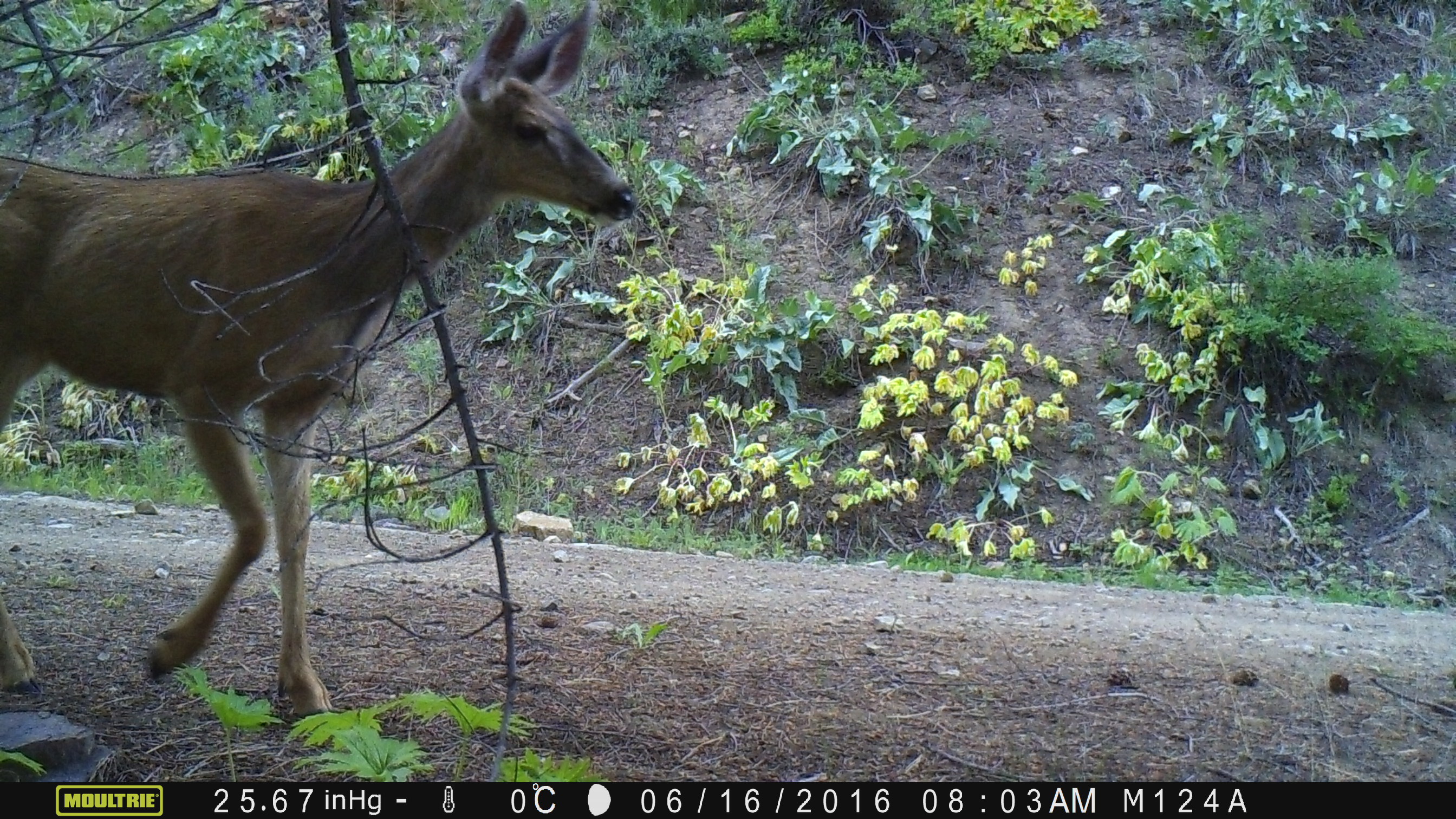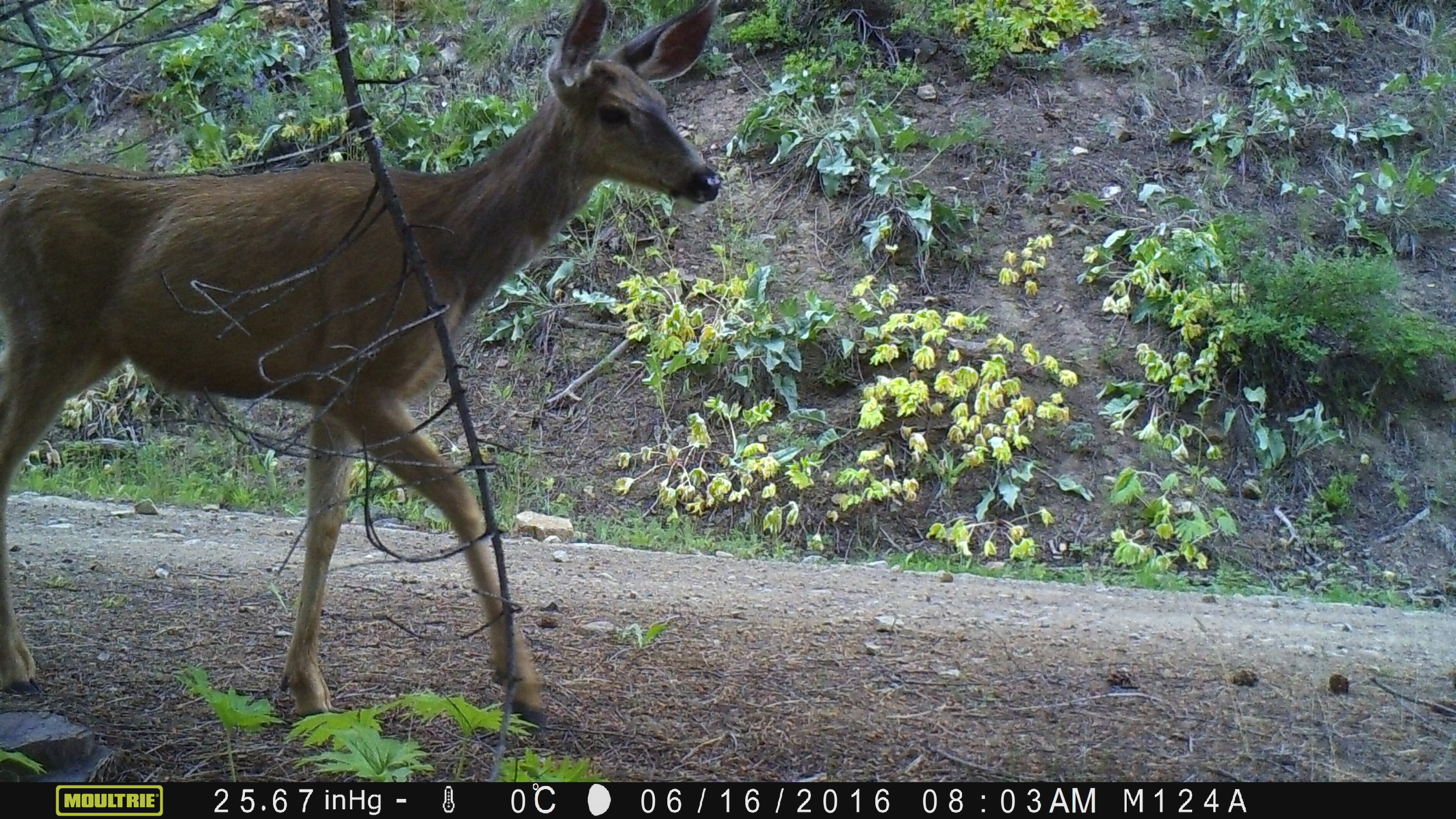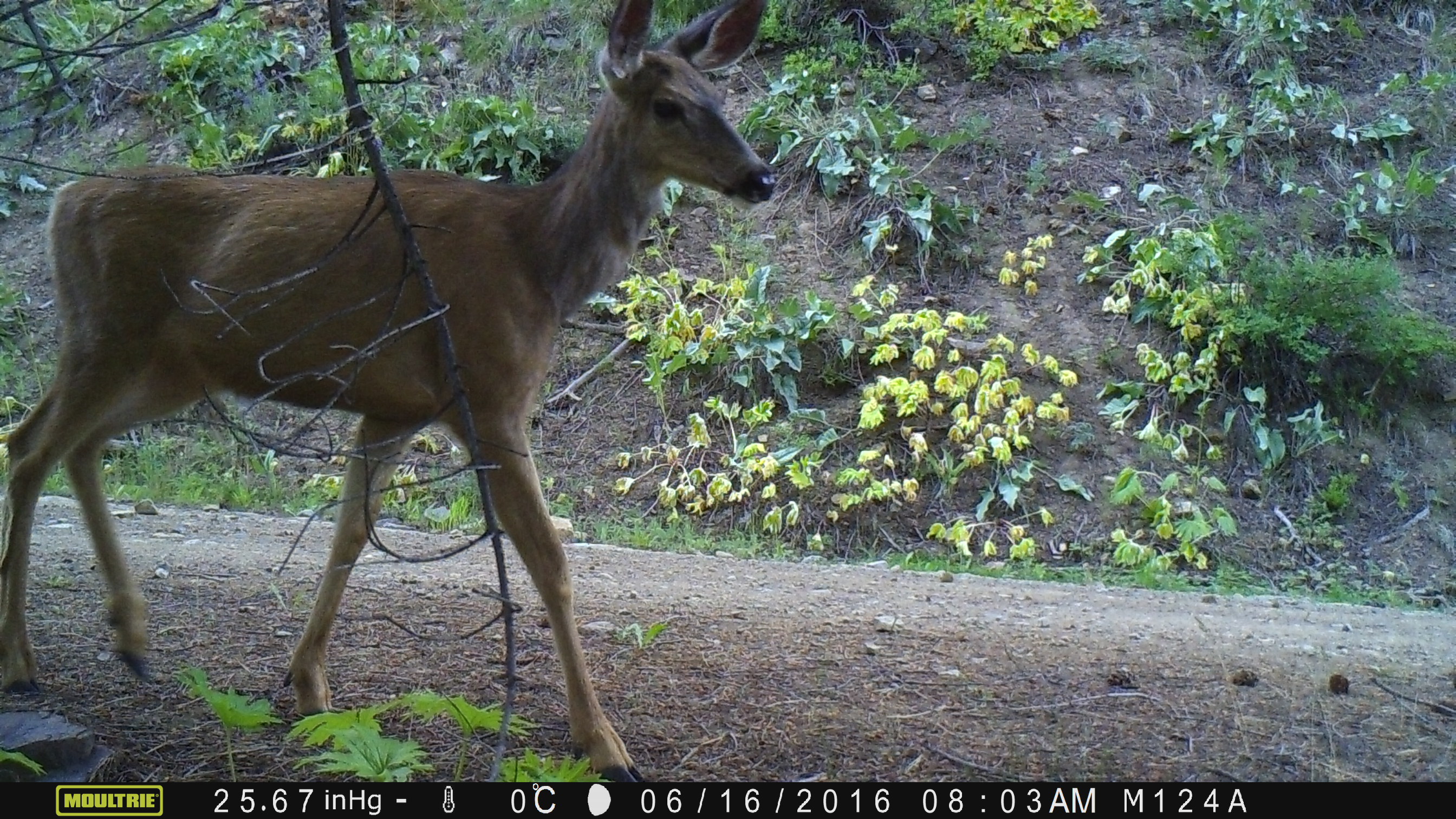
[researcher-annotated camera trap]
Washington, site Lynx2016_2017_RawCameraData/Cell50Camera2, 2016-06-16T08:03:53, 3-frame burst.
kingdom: Animalia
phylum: Chordata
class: Mammalia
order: Artiodactyla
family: Cervidae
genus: Odocoileus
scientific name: Odocoileus hemionus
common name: mule deer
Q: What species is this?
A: Odocoileus hemionus (mule deer).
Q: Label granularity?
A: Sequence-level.